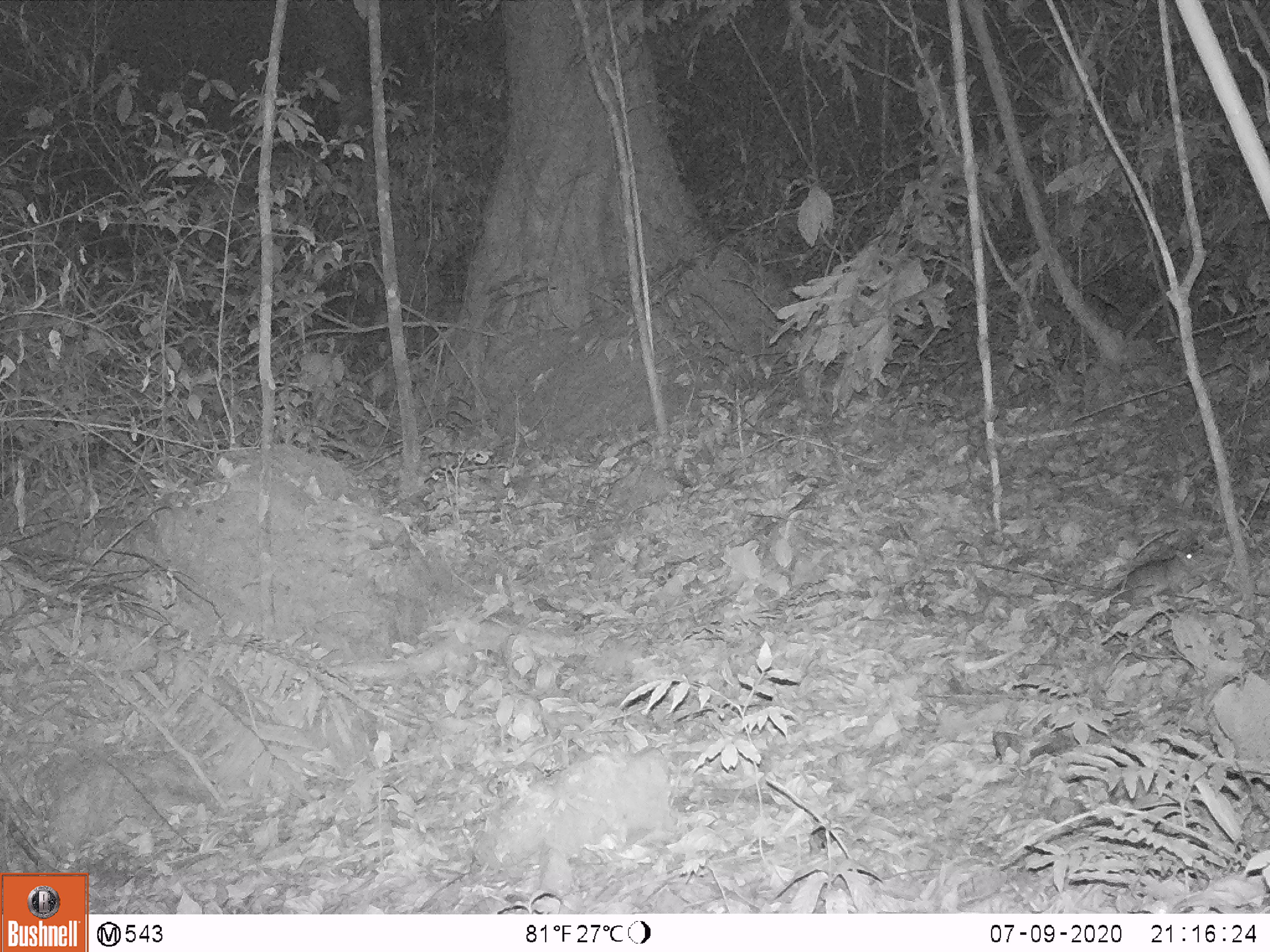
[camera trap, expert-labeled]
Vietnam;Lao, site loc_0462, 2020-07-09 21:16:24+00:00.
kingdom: Animalia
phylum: Chordata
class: Mammalia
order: Rodentia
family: Muridae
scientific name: Muridae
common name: old-world mice and rats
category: unidentified murid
Unidentified murid (old-world mice and rats) (Muridae). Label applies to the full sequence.